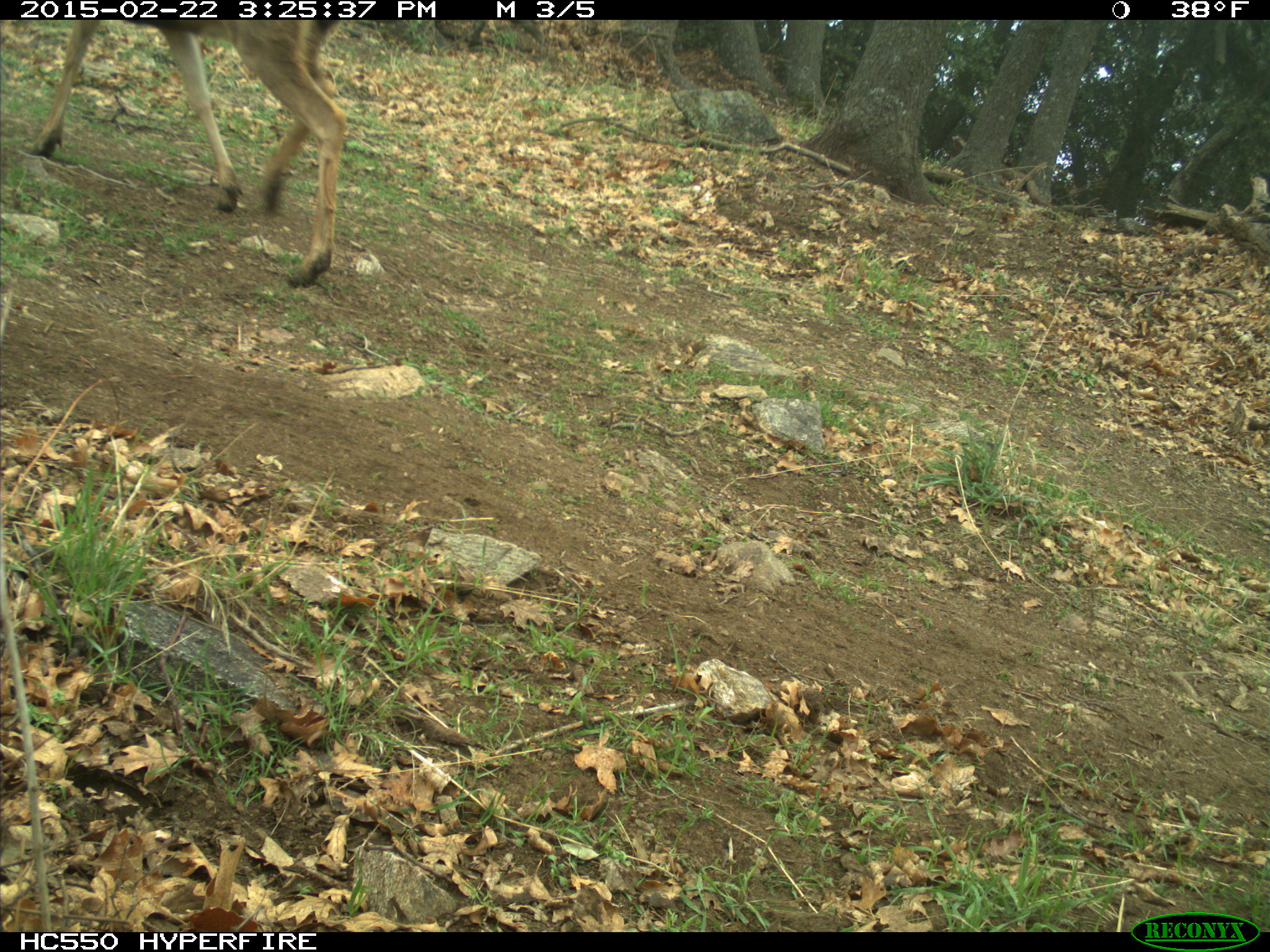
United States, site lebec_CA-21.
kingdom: Animalia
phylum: Chordata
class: Mammalia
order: Artiodactyla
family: Cervidae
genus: Odocoileus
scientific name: Odocoileus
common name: deer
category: unidentified deer